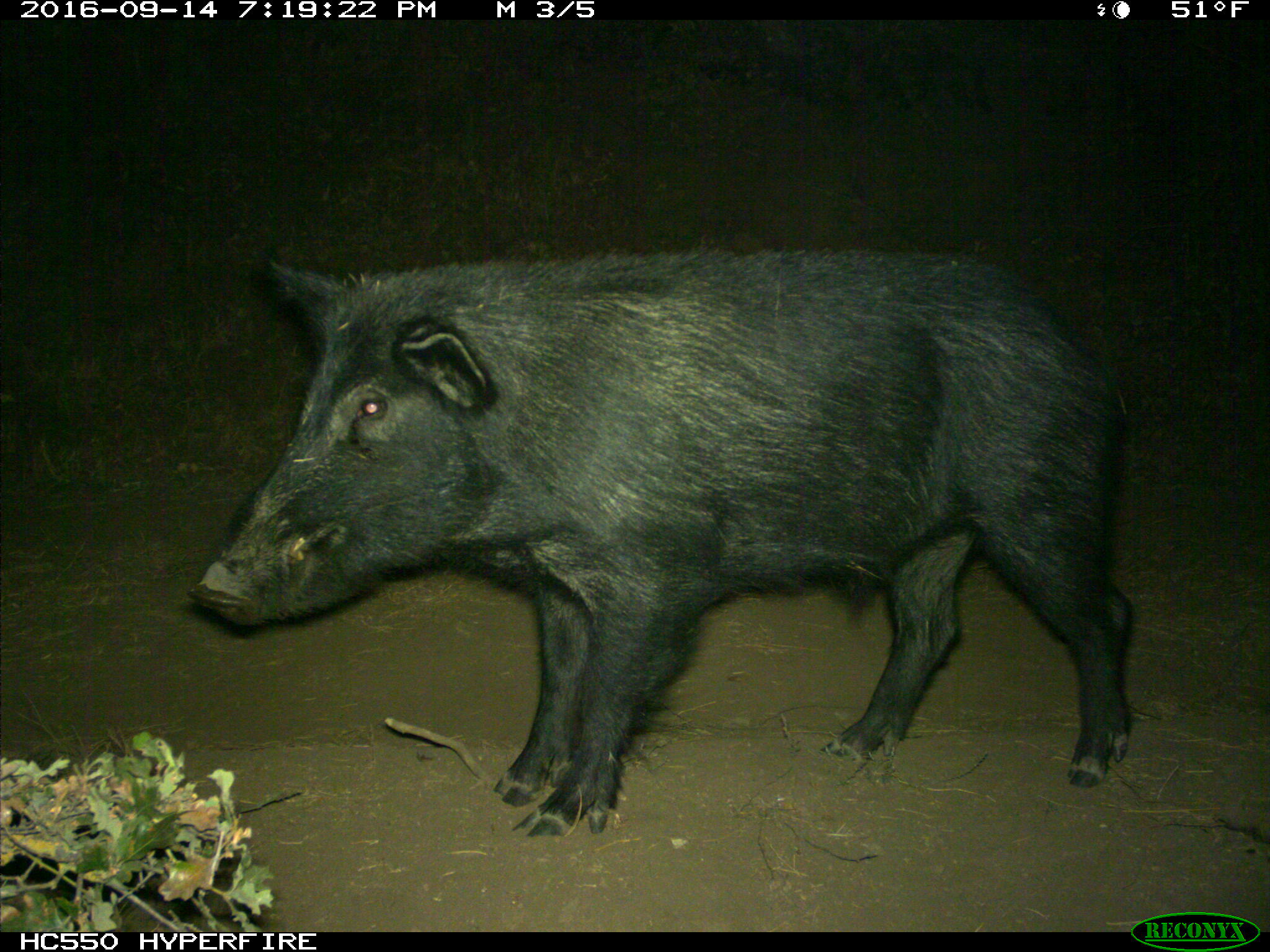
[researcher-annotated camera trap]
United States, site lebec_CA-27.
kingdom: Animalia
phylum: Chordata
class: Mammalia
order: Artiodactyla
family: Suidae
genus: Sus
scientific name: Sus scrofa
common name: wild boar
Sus scrofa (wild boar).